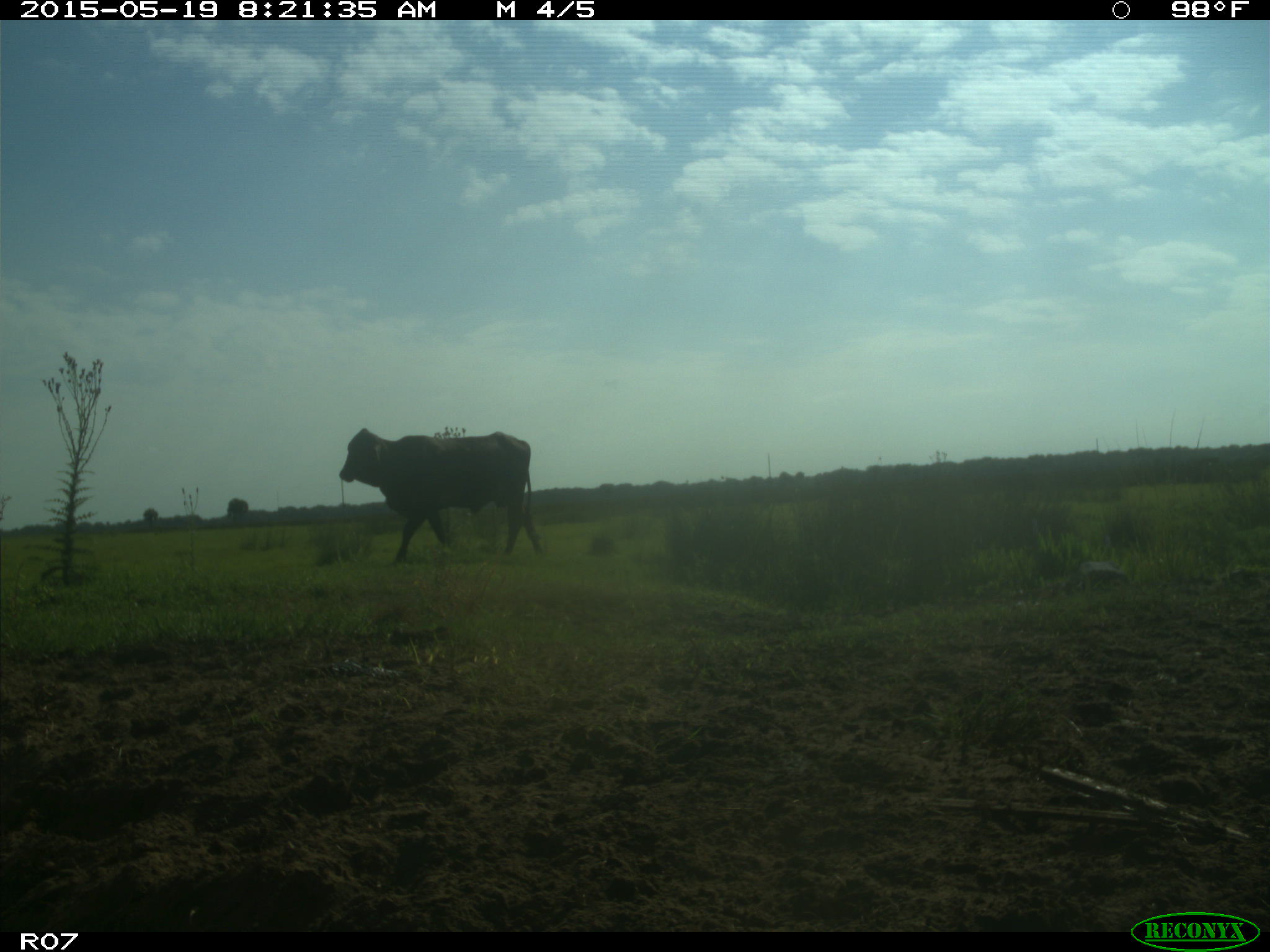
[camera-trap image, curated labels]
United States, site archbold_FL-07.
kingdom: Animalia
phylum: Chordata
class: Mammalia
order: Artiodactyla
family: Bovidae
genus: Bos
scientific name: Bos taurus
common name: domestic cow